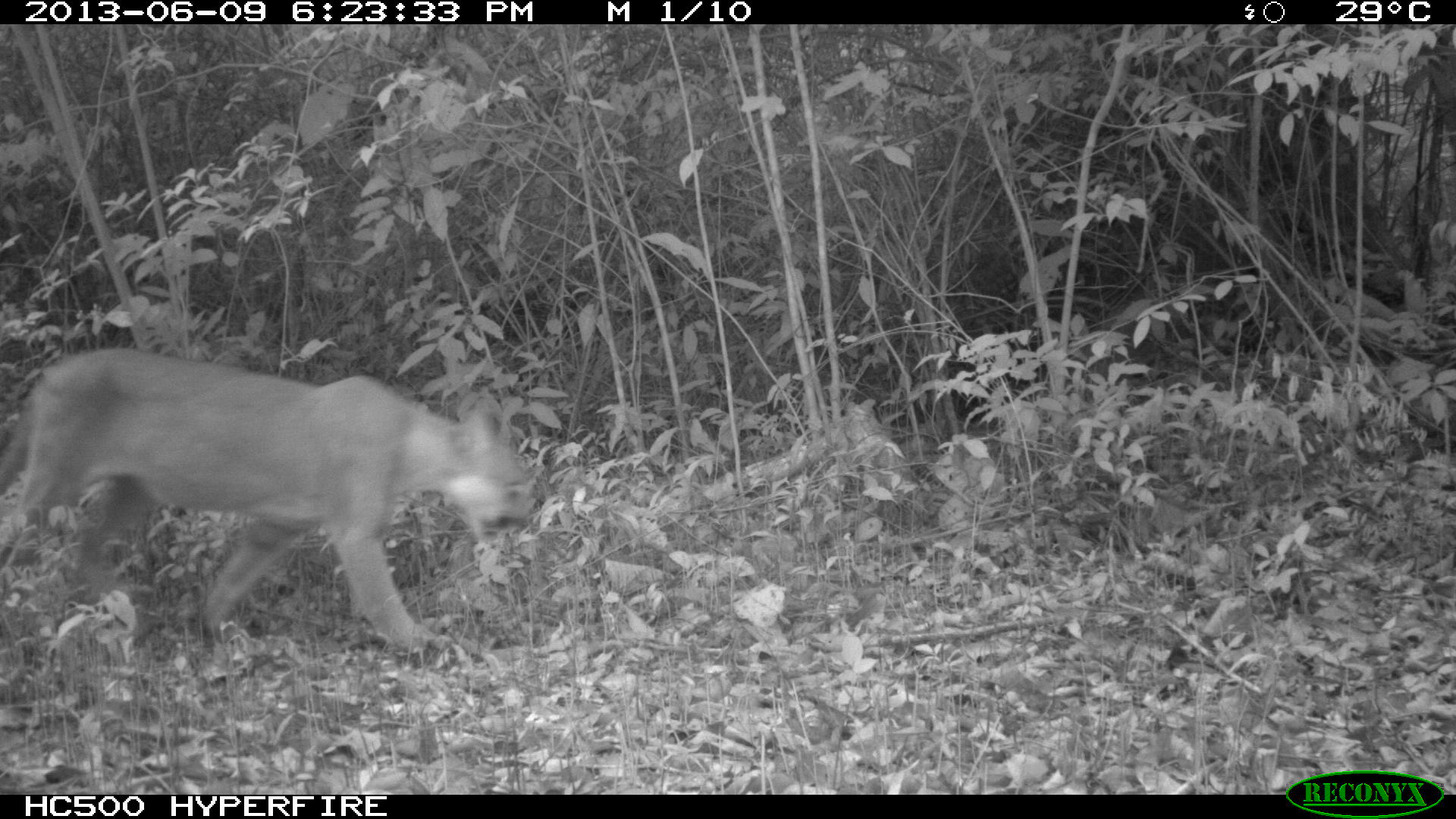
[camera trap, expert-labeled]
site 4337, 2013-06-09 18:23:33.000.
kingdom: Animalia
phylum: Chordata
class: Mammalia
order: Carnivora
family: Felidae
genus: Puma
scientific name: Puma concolor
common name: mountain lion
Puma concolor (mountain lion), count 1, sex male.